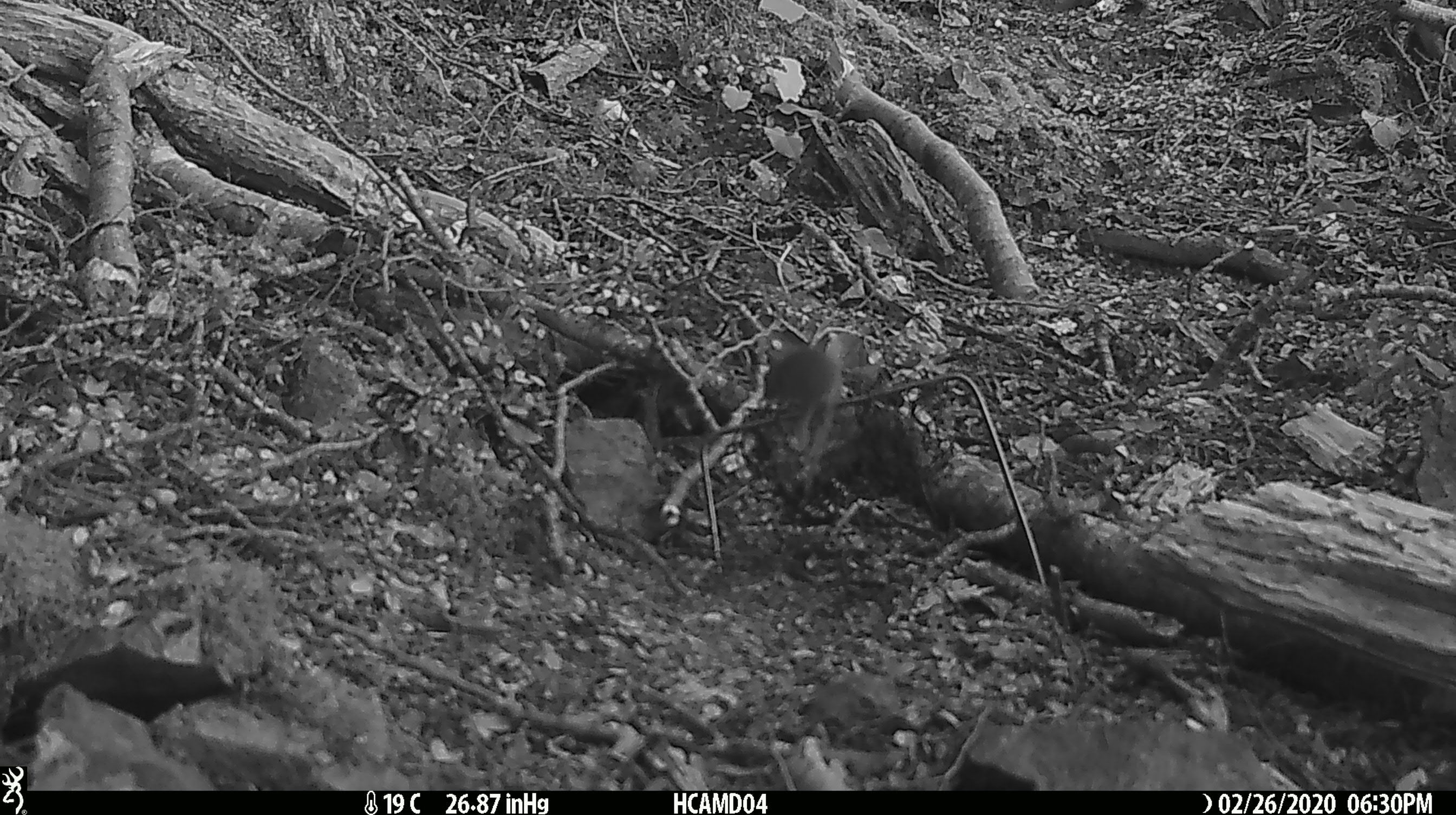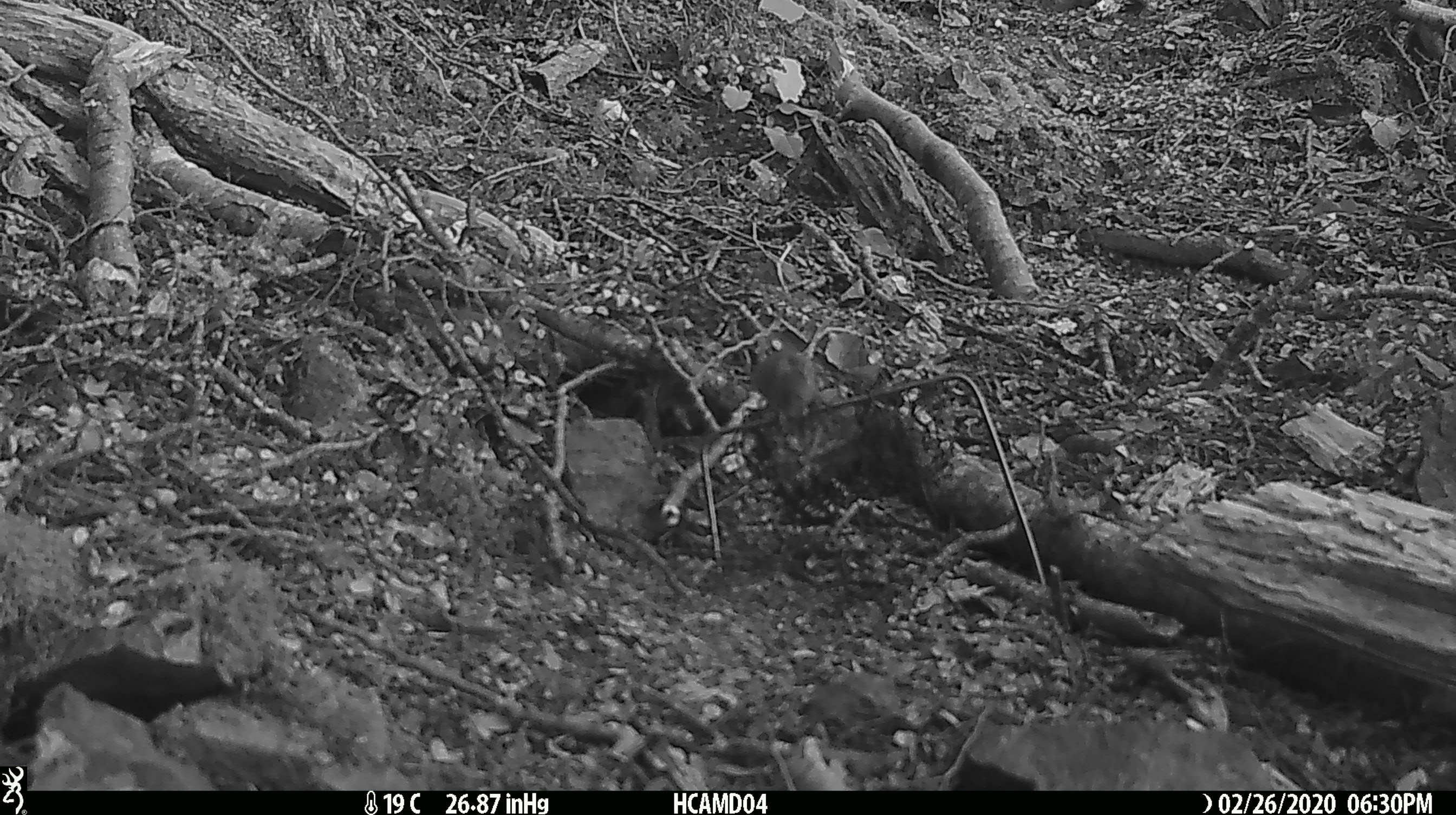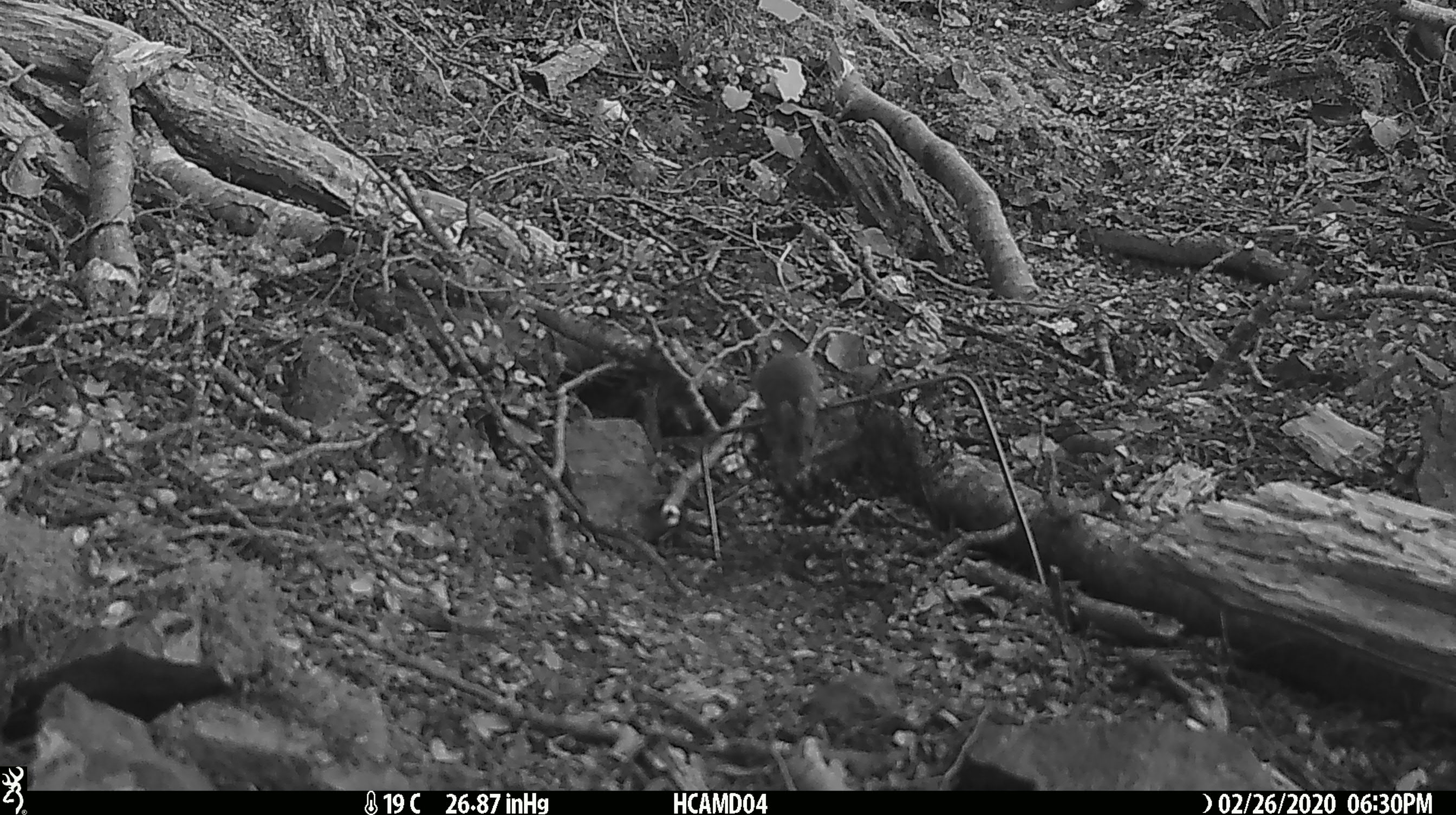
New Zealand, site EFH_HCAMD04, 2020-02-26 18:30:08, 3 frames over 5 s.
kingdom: Animalia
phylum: Chordata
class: Mammalia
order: Rodentia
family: Muridae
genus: Mus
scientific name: Mus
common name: mouse